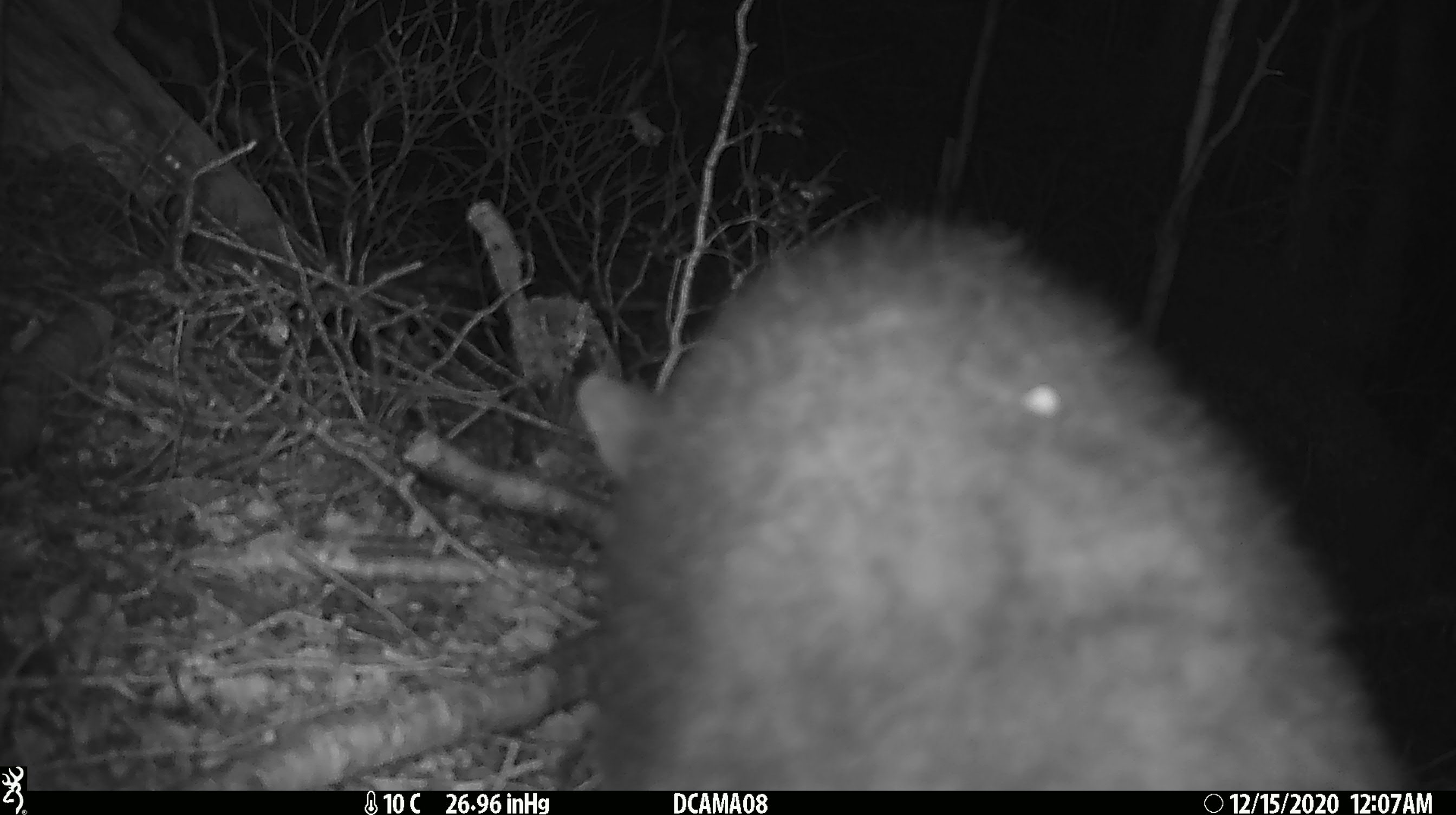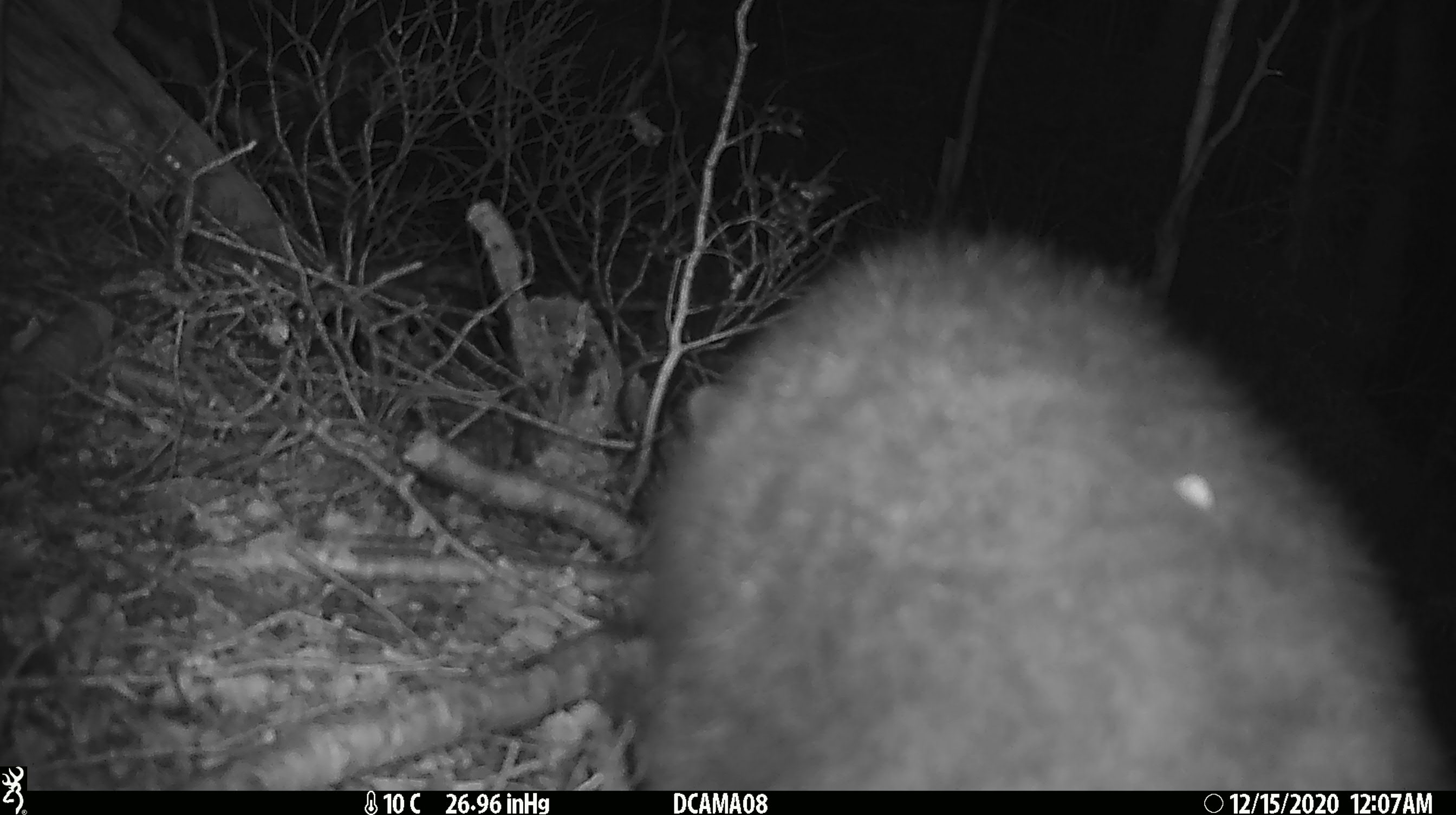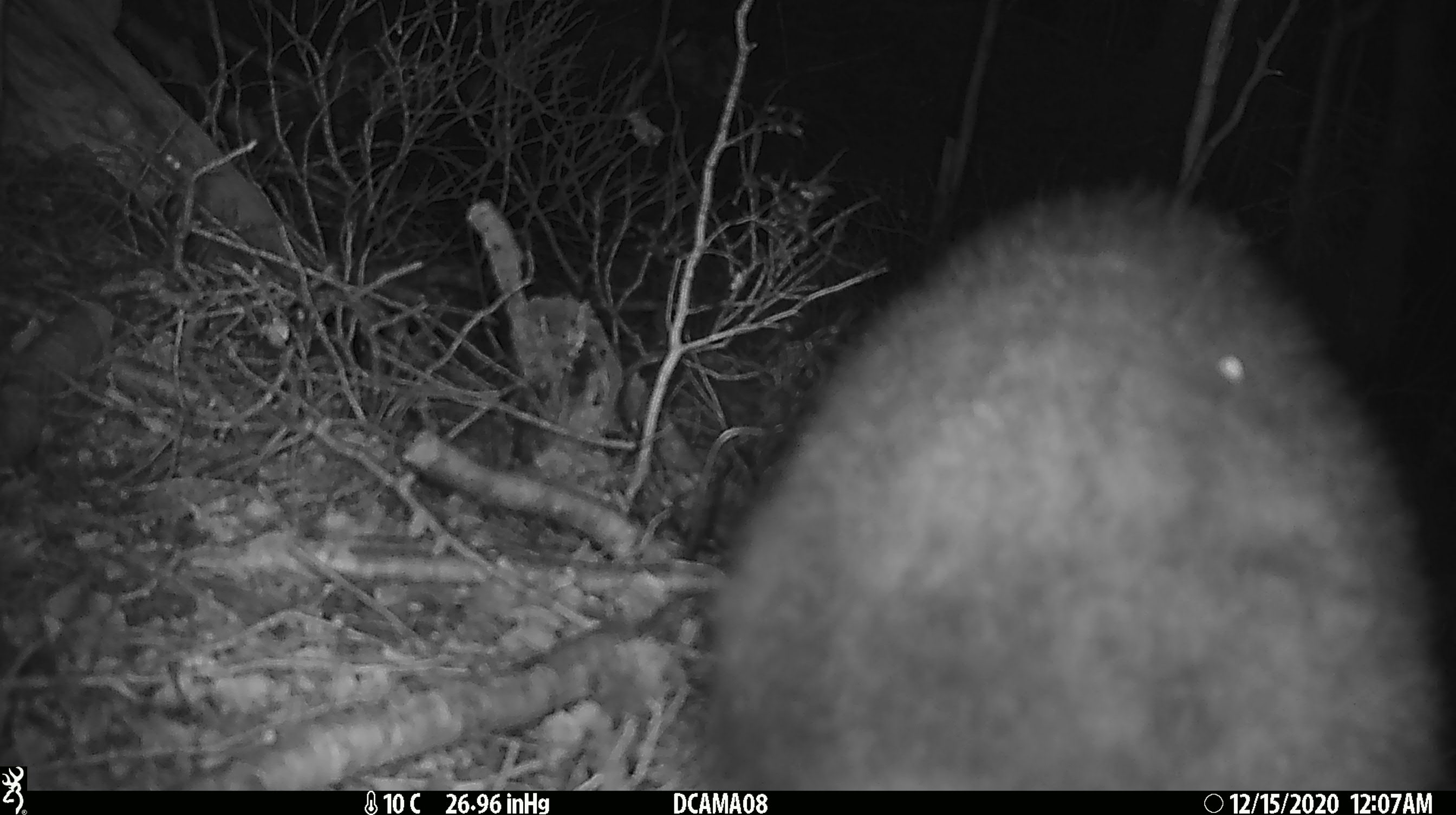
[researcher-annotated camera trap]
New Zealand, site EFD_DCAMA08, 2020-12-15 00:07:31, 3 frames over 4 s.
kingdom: Animalia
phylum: Chordata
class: Mammalia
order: Diprotodontia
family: Phalangeridae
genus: Trichosurus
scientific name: Trichosurus vulpecula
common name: common brushtail possum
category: possum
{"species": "possum (common brushtail possum) (Trichosurus vulpecula)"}